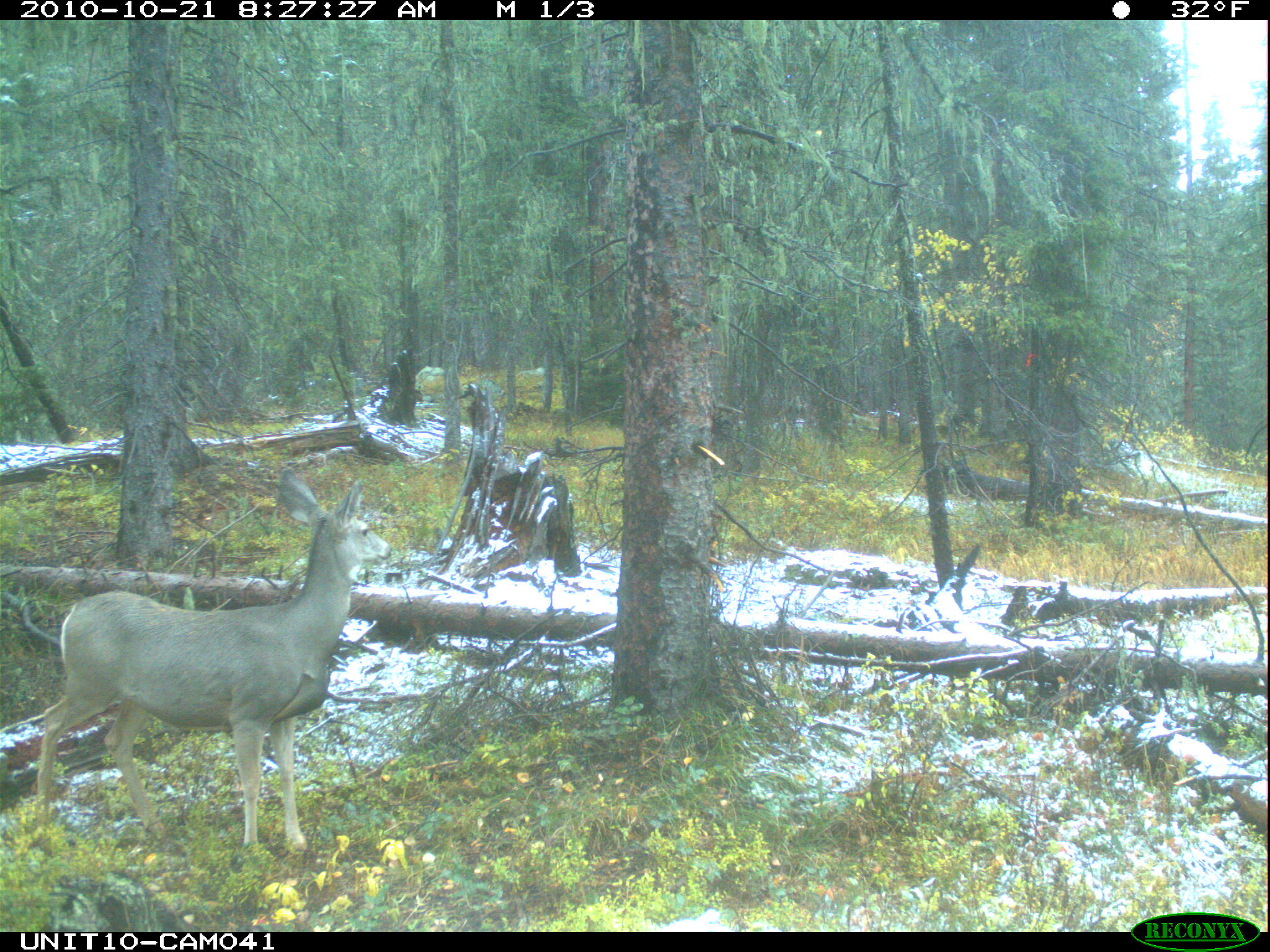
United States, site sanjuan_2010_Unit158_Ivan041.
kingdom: Animalia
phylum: Chordata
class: Mammalia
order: Artiodactyla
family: Cervidae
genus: Odocoileus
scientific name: Odocoileus hemionus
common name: mule deer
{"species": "Odocoileus hemionus (mule deer)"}